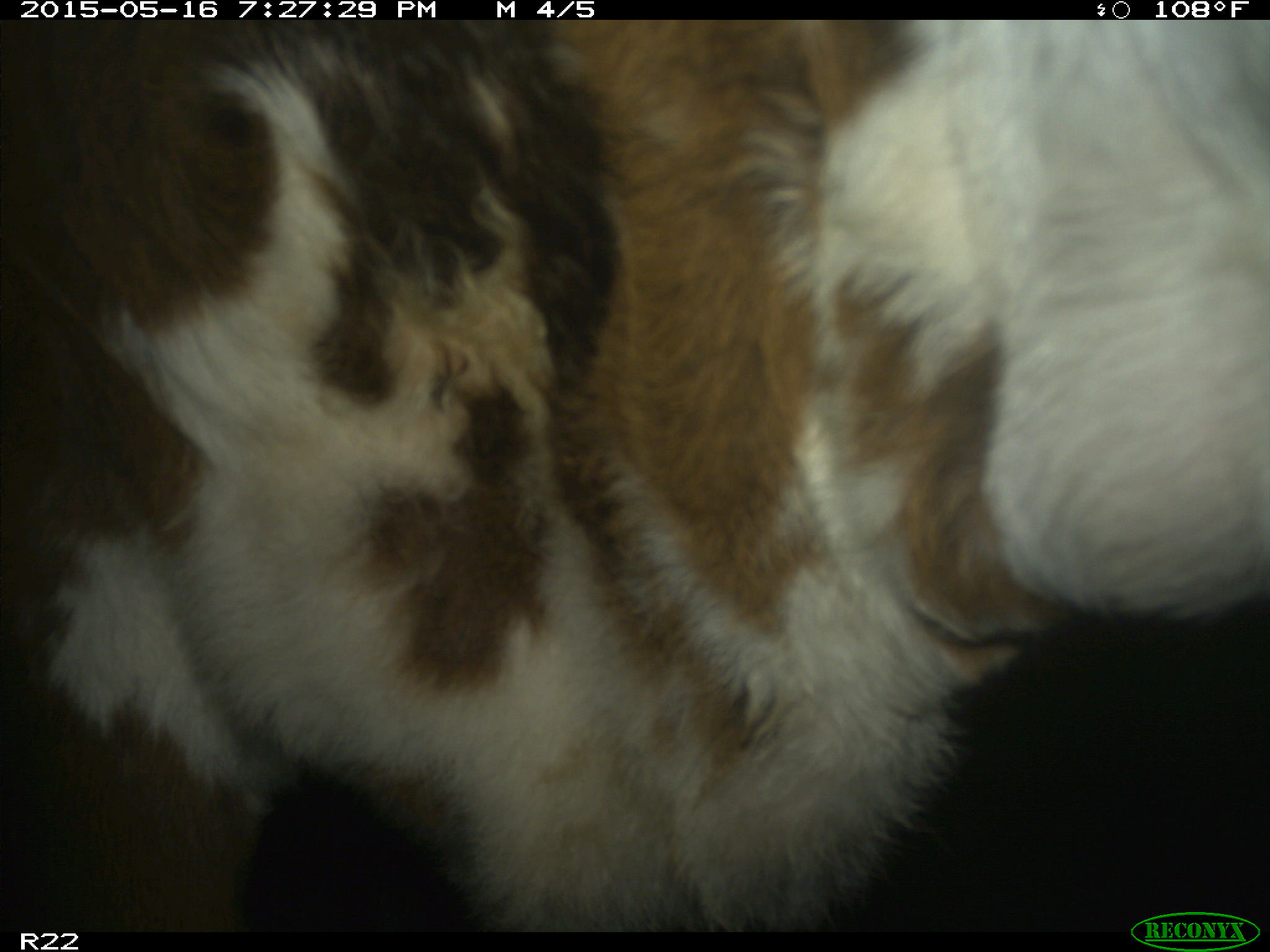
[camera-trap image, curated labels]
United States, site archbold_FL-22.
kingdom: Animalia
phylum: Chordata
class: Mammalia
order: Artiodactyla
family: Bovidae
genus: Bos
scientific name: Bos taurus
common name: domestic cow